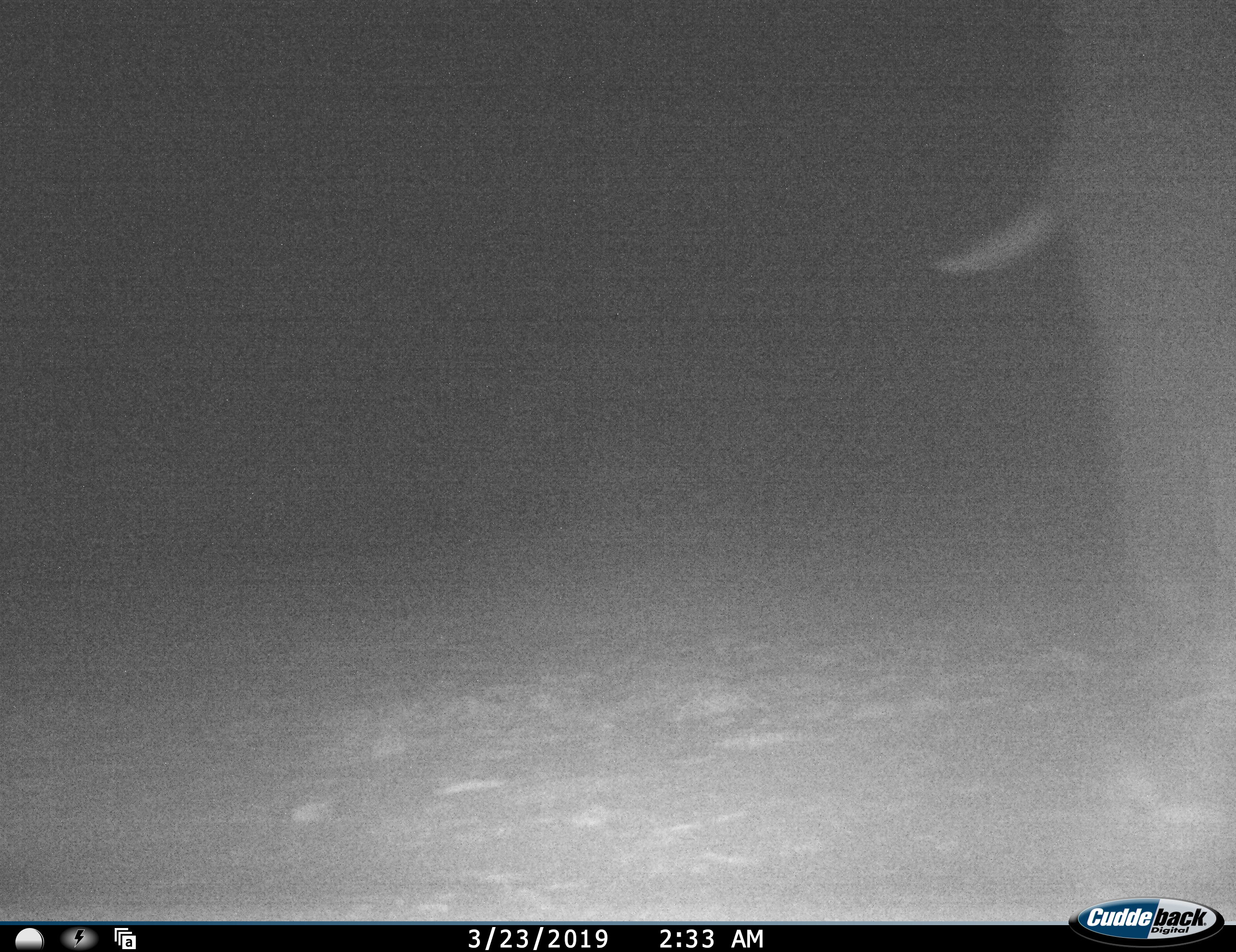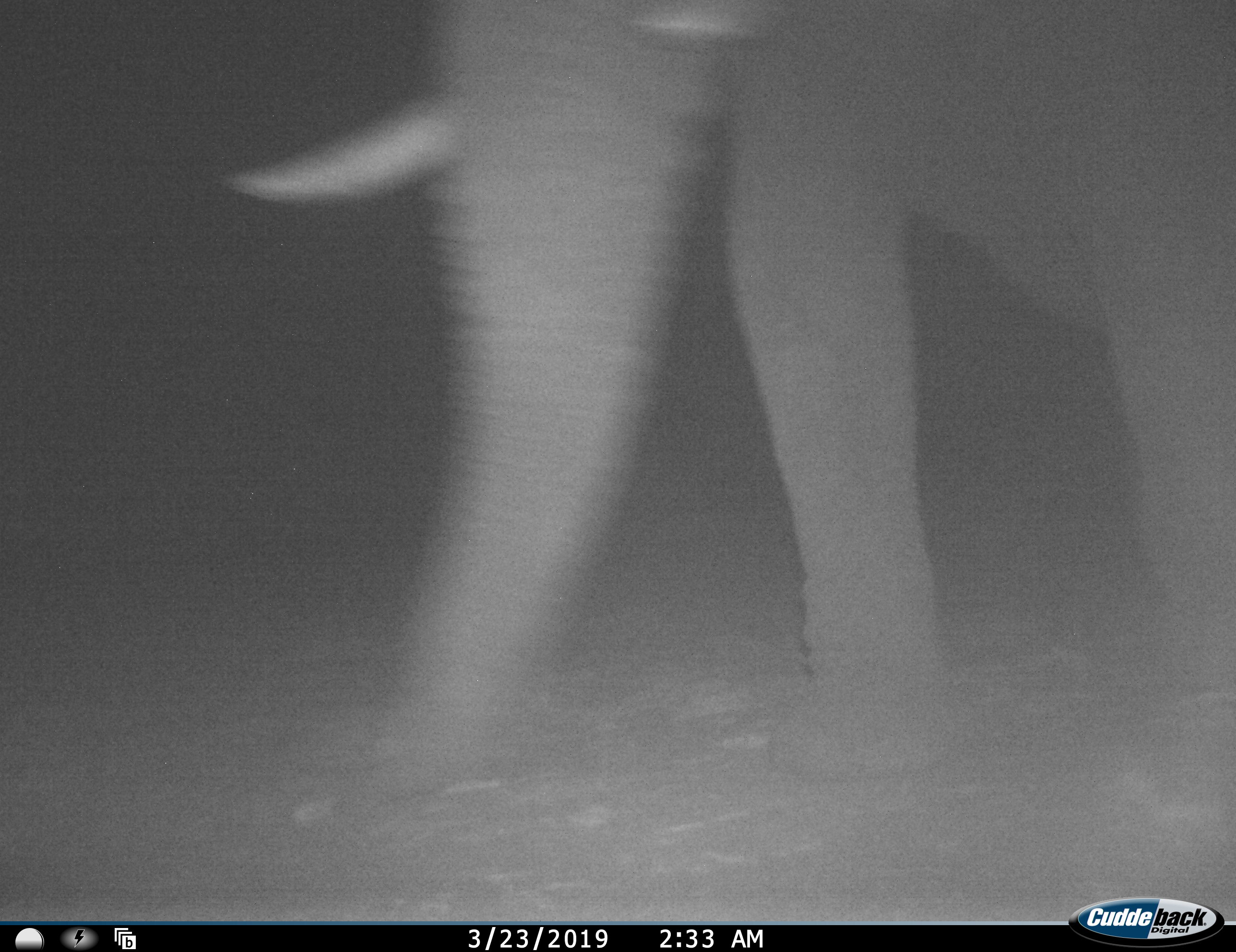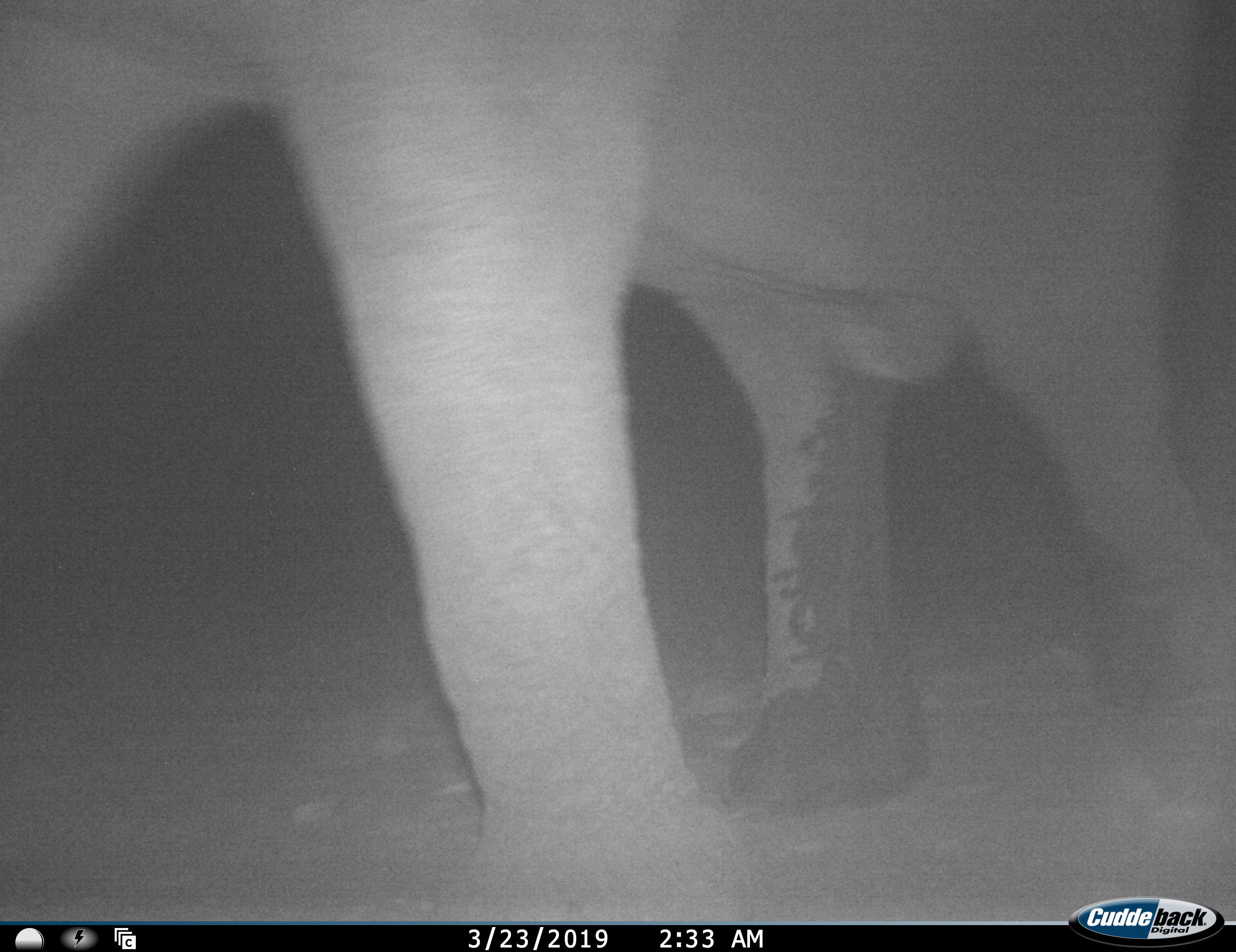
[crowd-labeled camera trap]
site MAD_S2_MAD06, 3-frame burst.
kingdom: Animalia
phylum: Chordata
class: Mammalia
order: Proboscidea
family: Elephantidae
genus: Loxodonta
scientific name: Loxodonta africana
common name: african bush elephant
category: elephant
Elephant (african bush elephant) (Loxodonta africana), count 1. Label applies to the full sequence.